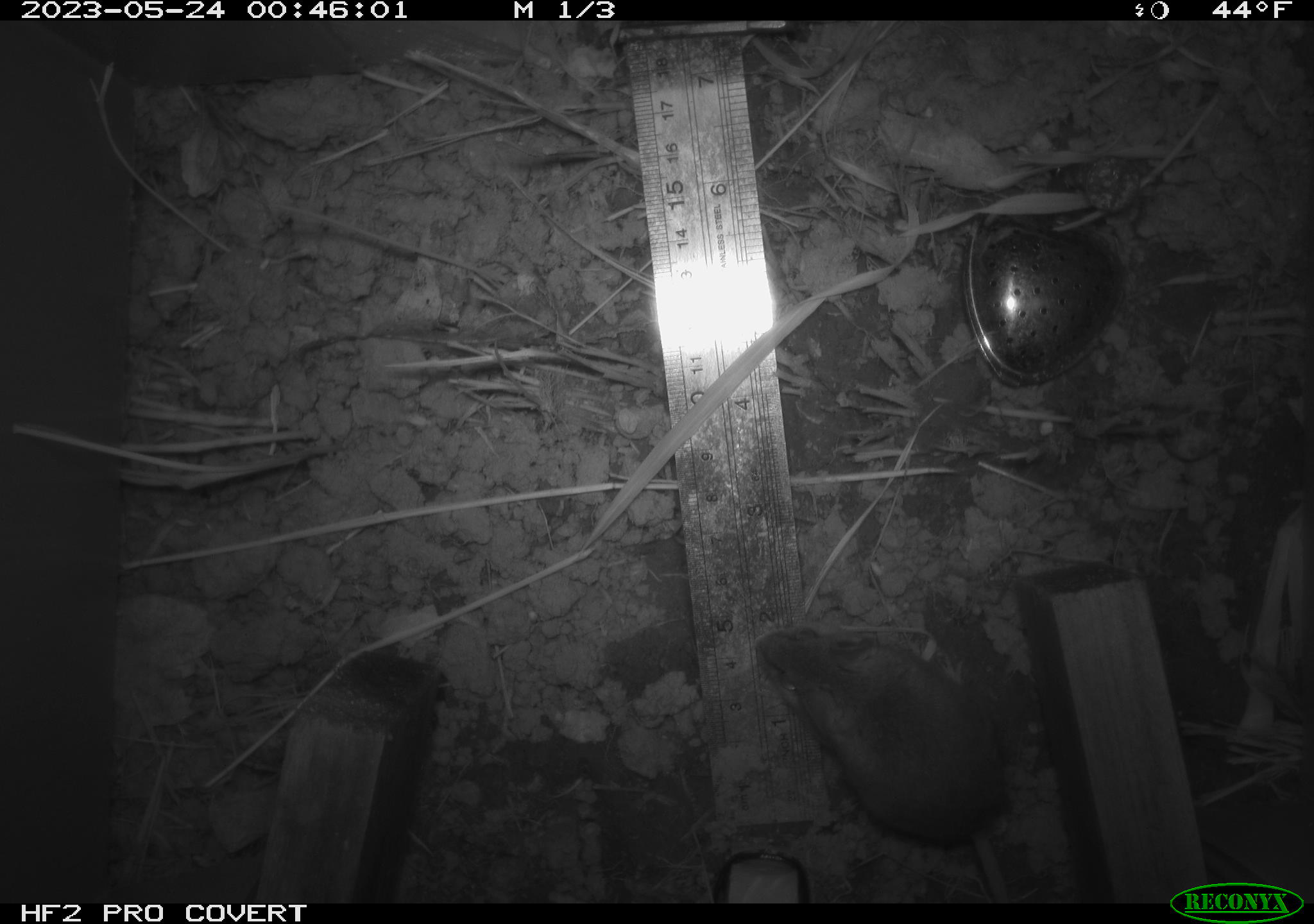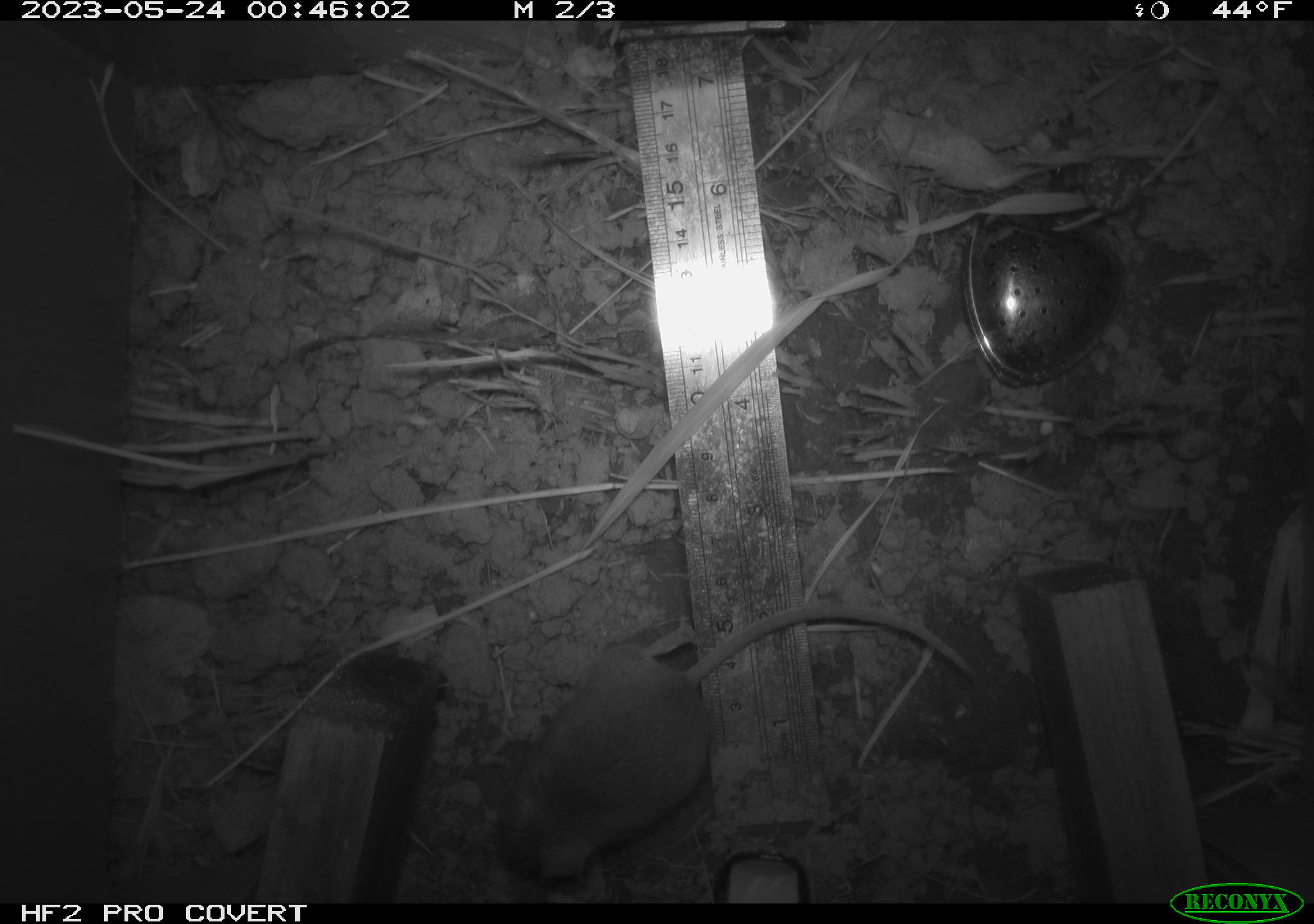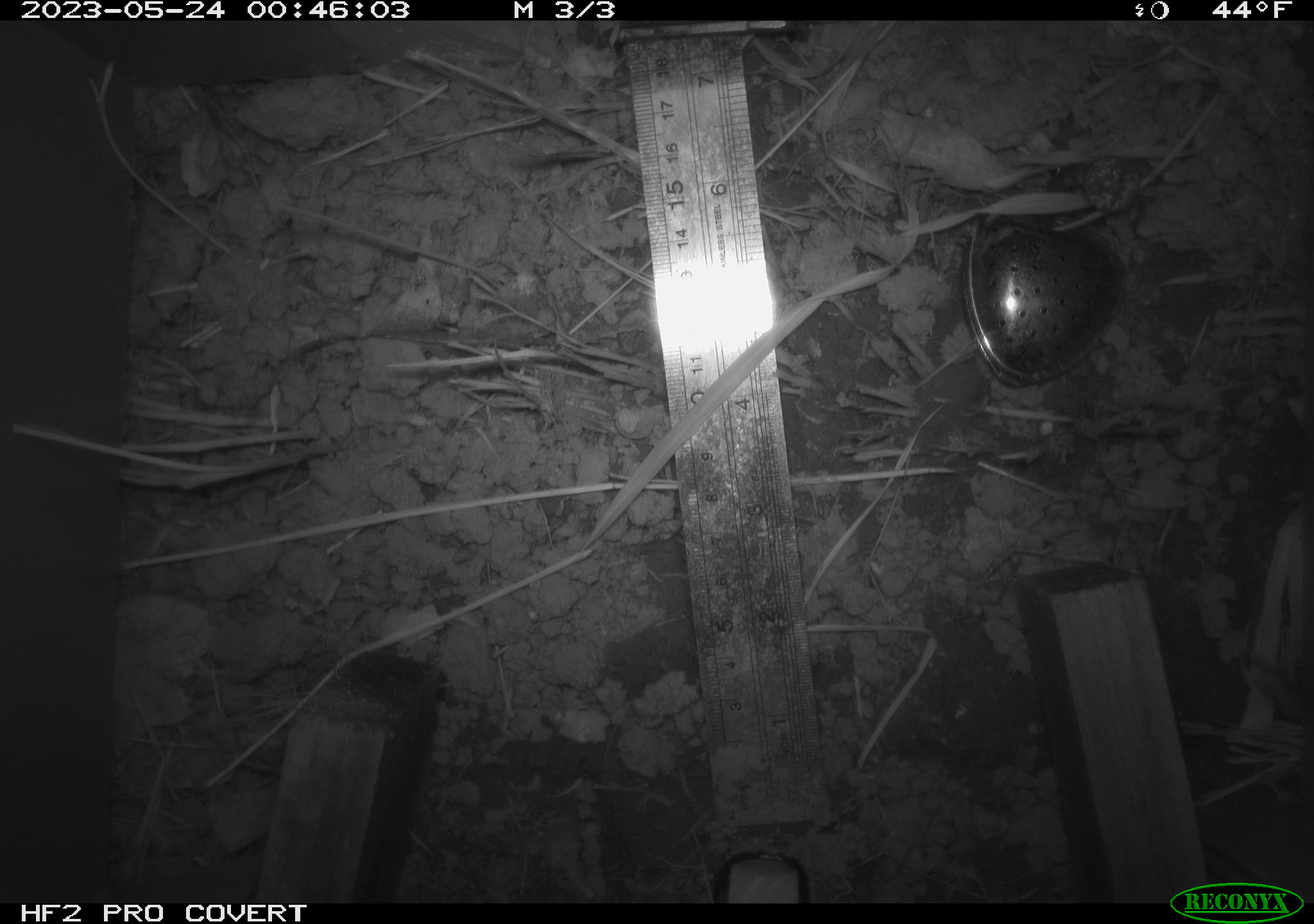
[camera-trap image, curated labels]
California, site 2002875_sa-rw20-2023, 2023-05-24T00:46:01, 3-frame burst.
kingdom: Animalia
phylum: Chordata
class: Mammalia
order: Rodentia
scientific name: Rodentia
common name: mouse species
Mouse species (Rodentia).